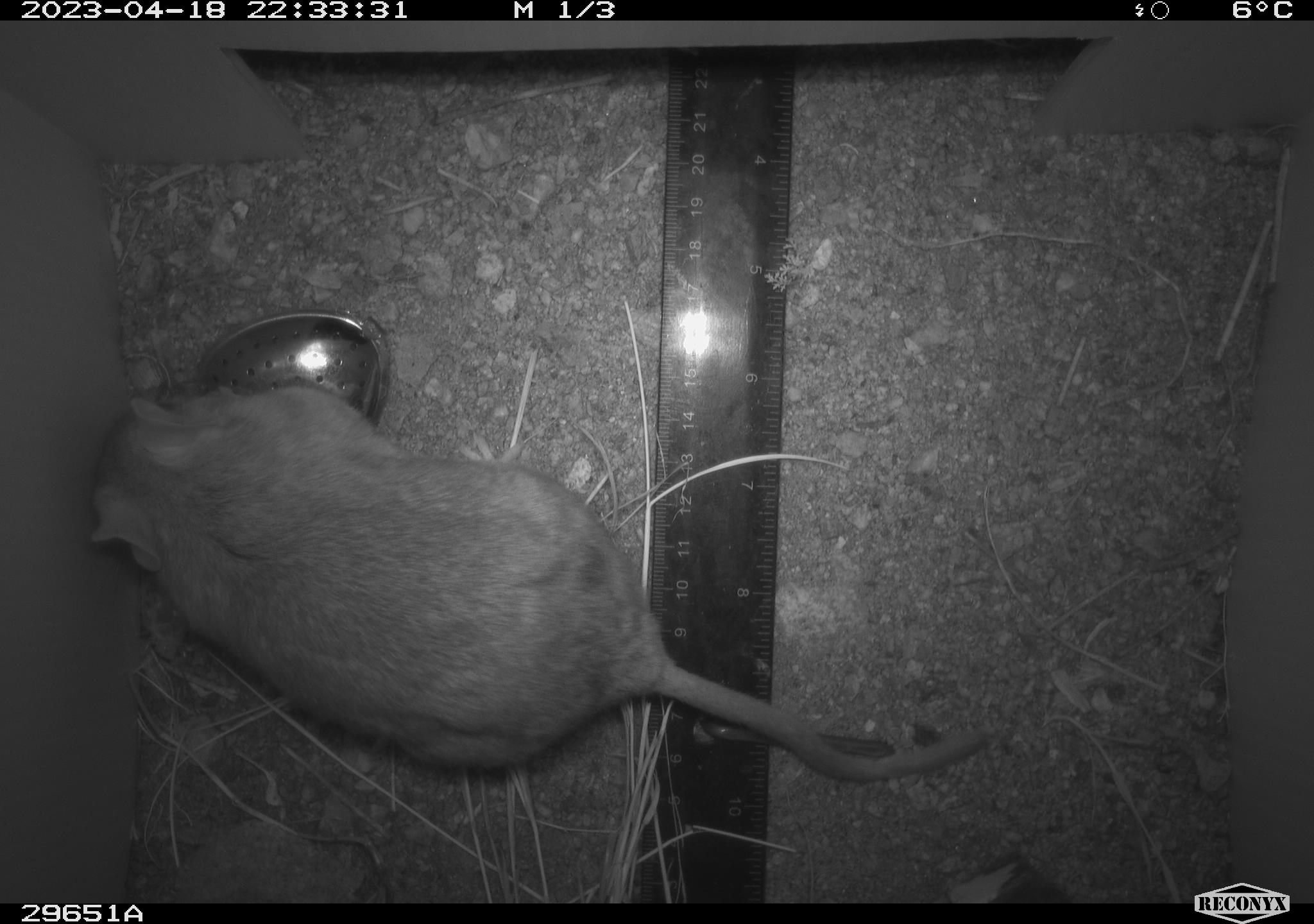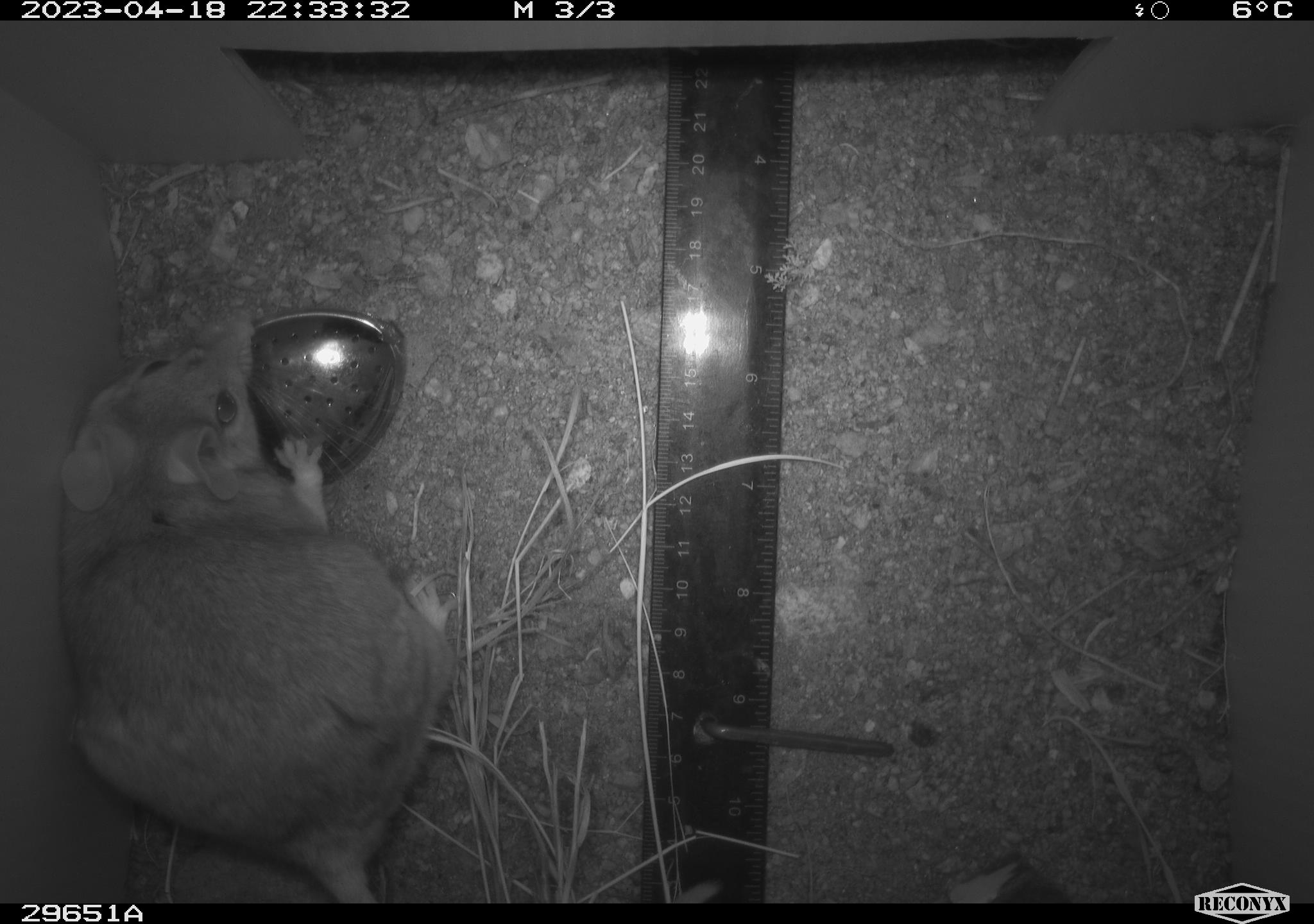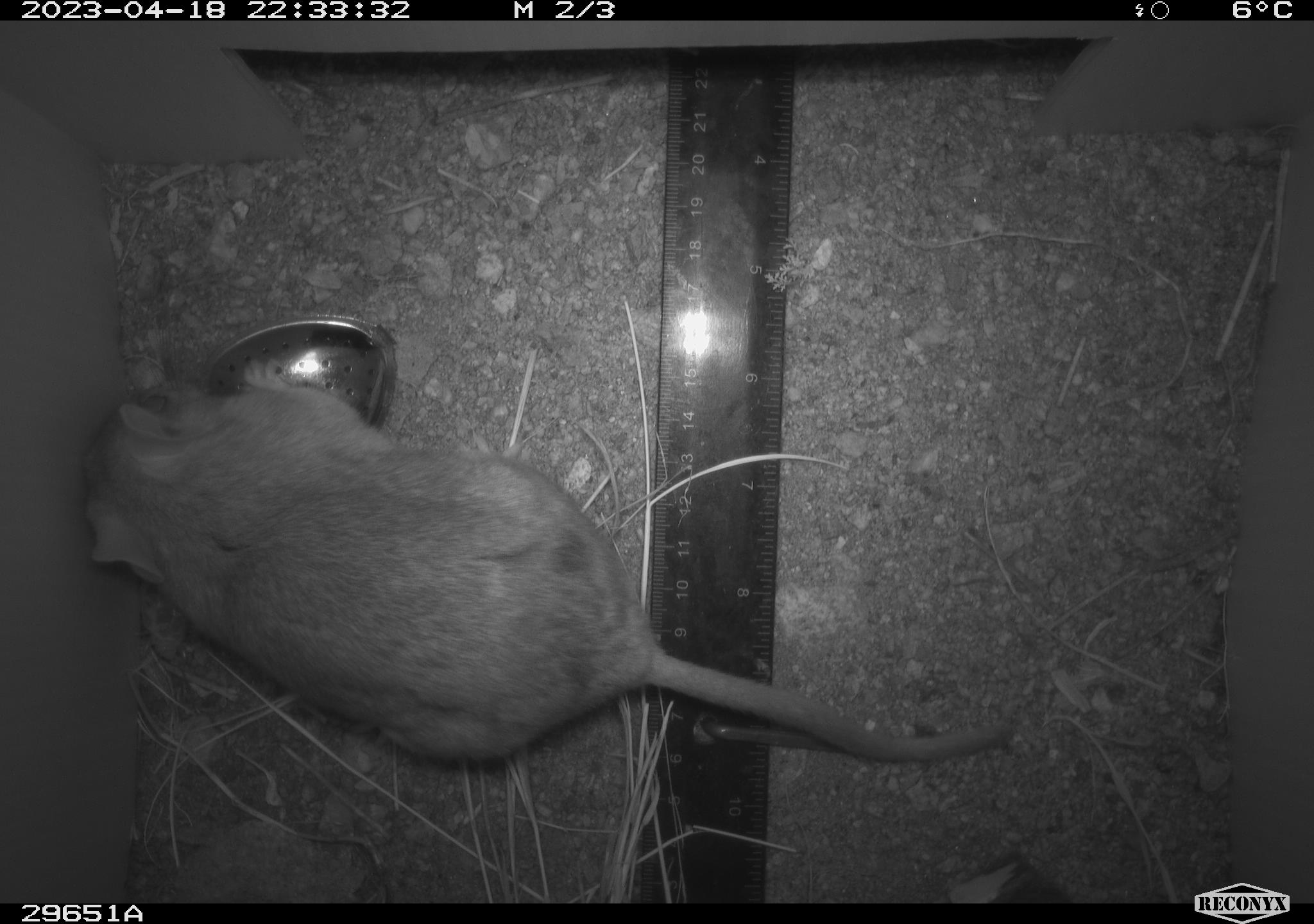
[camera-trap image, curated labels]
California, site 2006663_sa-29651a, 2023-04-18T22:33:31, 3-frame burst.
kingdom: Animalia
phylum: Chordata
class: Mammalia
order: Rodentia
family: Cricetidae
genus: Neotoma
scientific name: Neotoma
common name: pack rat or woodrat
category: neotoma species